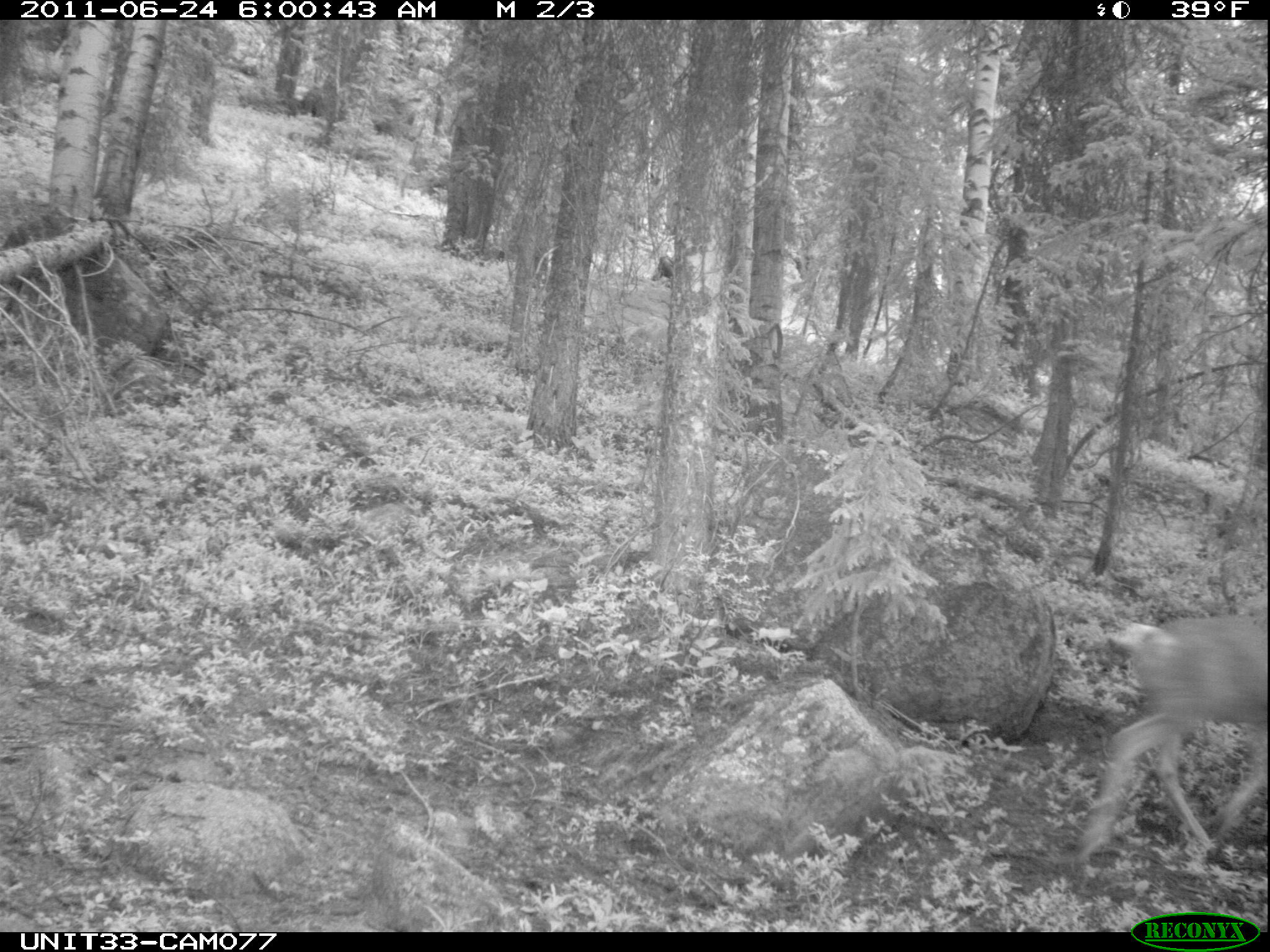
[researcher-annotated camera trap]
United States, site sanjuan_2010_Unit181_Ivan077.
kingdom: Animalia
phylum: Chordata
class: Mammalia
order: Artiodactyla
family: Cervidae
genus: Odocoileus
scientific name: Odocoileus hemionus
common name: mule deer